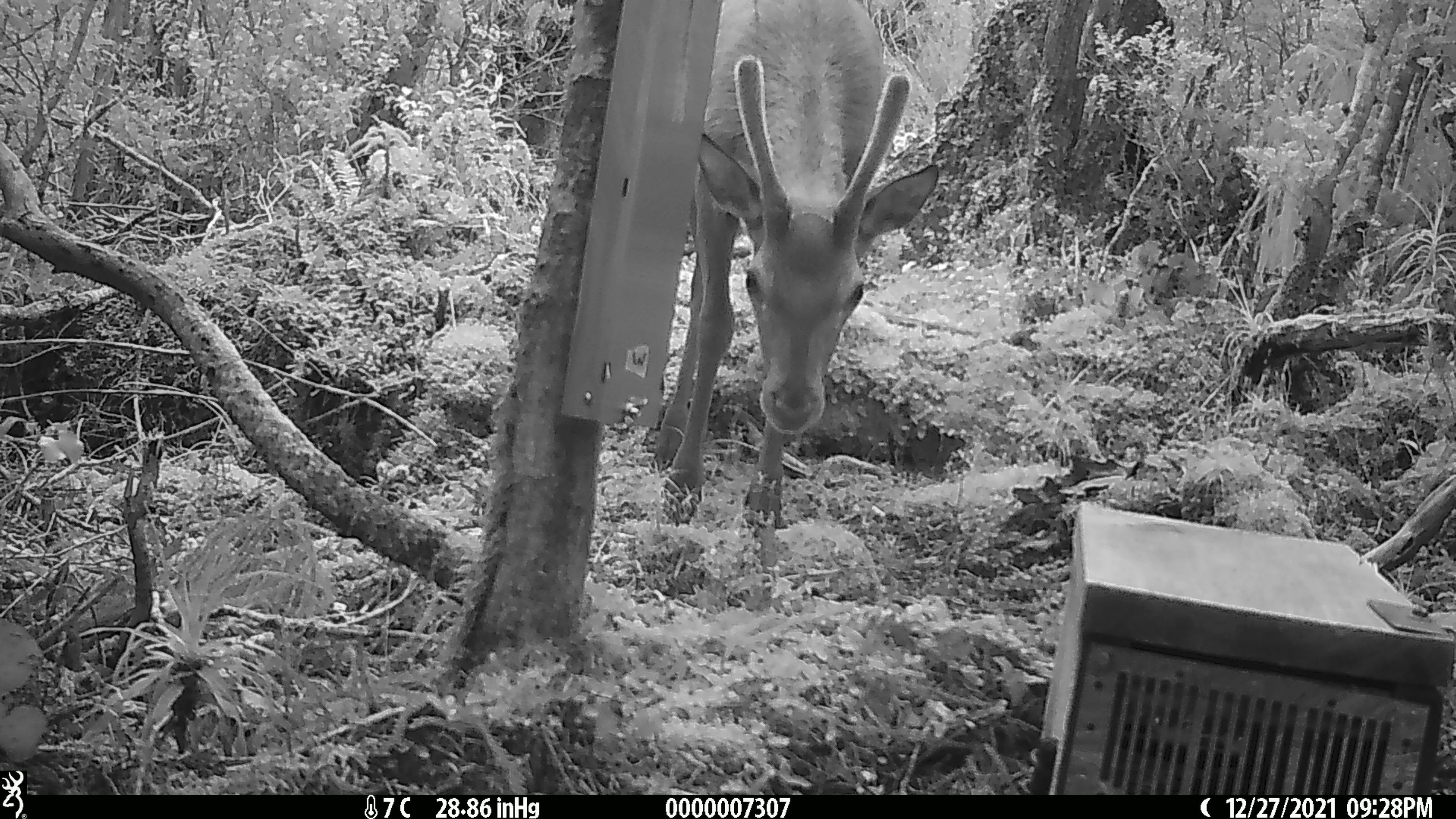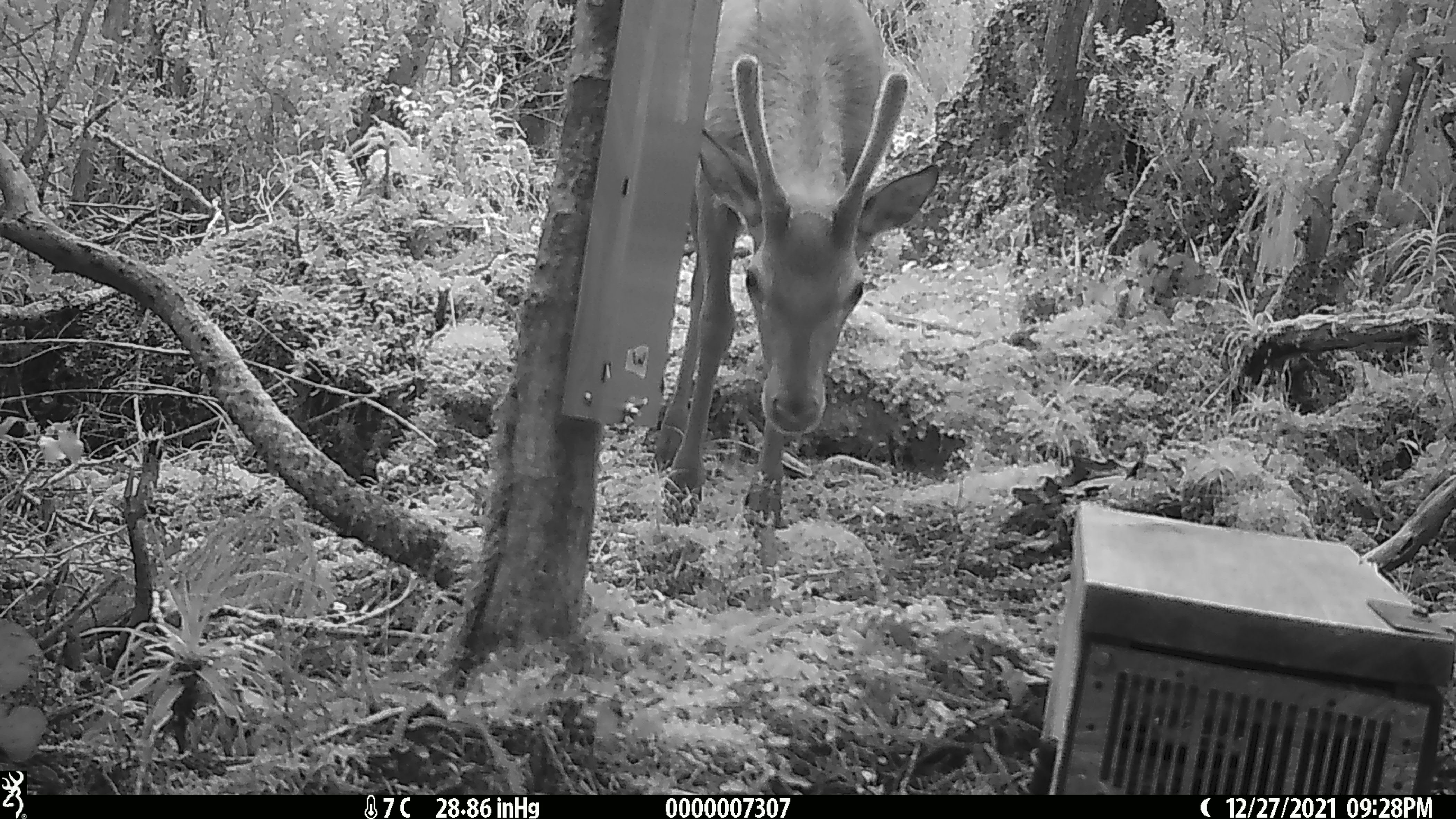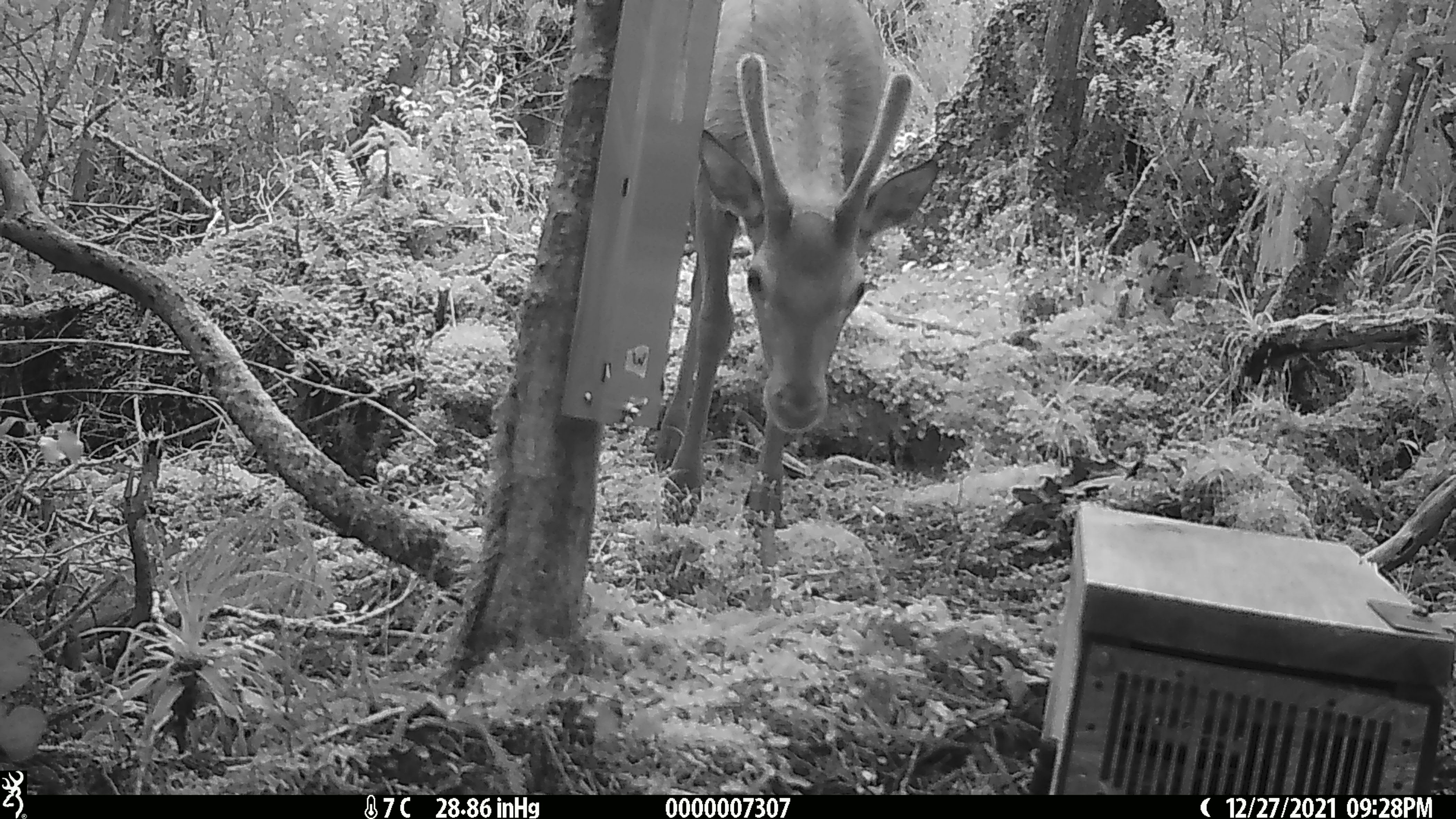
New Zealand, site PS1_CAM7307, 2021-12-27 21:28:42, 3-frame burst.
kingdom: Animalia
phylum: Chordata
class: Mammalia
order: Artiodactyla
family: Cervidae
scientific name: Cervidae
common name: deer